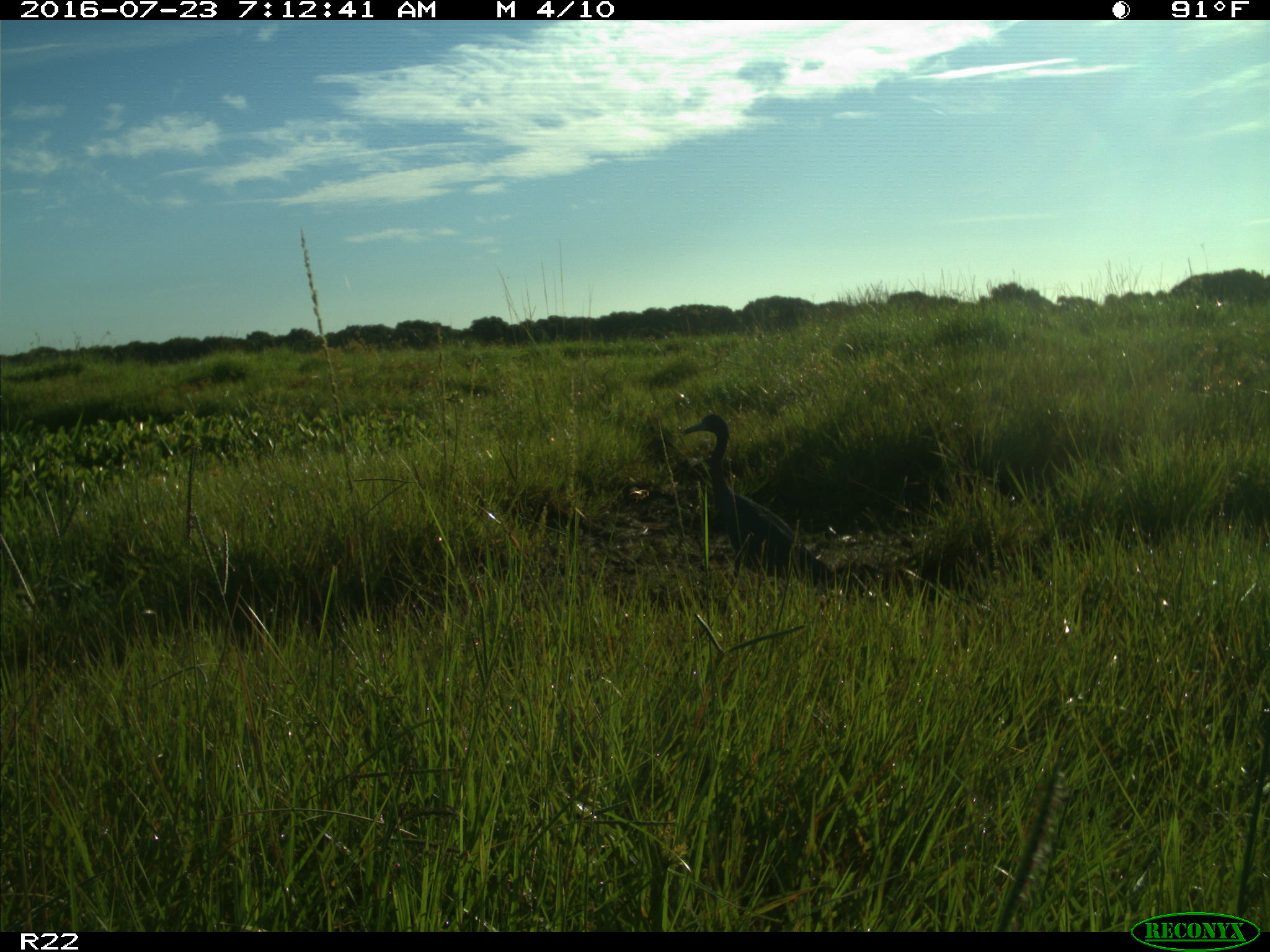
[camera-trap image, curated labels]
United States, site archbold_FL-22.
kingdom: Animalia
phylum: Chordata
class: Aves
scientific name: Aves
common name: birds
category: unidentified bird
Unidentified bird (birds) (Aves).